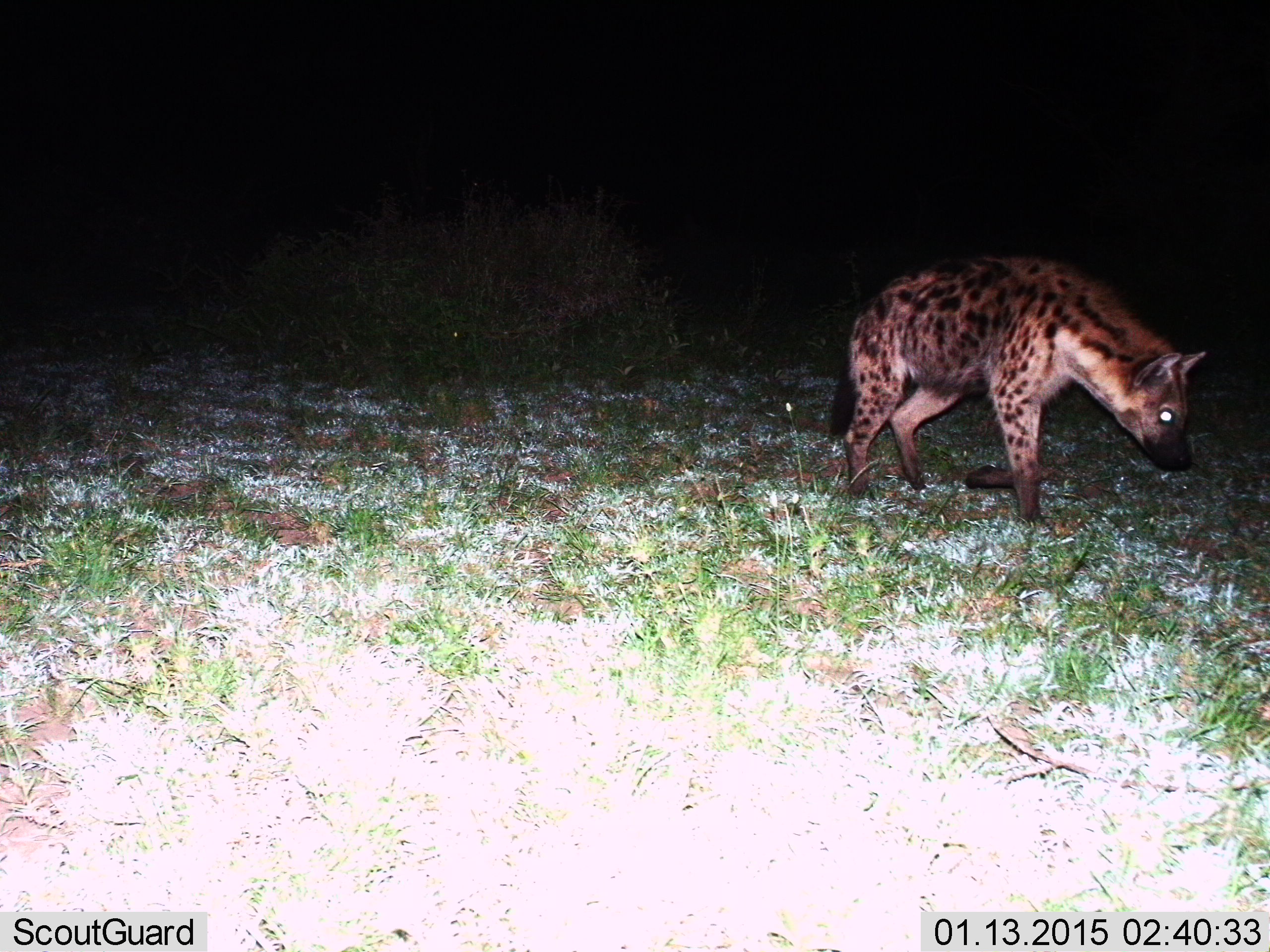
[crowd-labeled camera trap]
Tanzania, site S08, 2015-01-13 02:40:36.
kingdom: Animalia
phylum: Chordata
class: Mammalia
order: Carnivora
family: Hyaenidae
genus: Crocuta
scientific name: Crocuta crocuta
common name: spotted hyena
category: hyenaspotted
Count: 1.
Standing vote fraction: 10%.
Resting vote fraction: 0%.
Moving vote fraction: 90%.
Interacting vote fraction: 0%.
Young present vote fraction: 0%.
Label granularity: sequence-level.